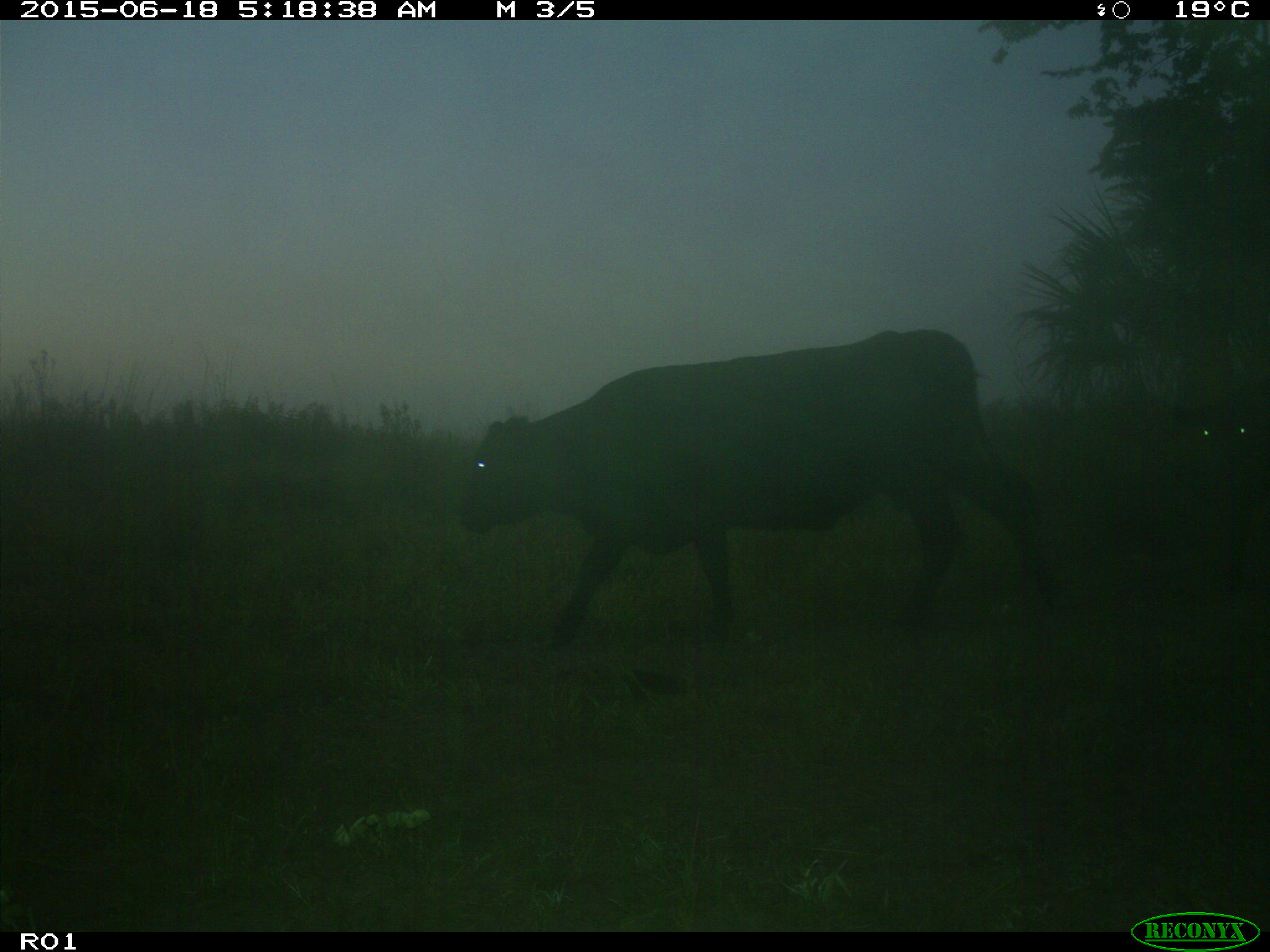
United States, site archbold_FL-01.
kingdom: Animalia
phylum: Chordata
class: Mammalia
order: Artiodactyla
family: Bovidae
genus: Bos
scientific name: Bos taurus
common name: domestic cow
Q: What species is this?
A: Bos taurus (domestic cow).